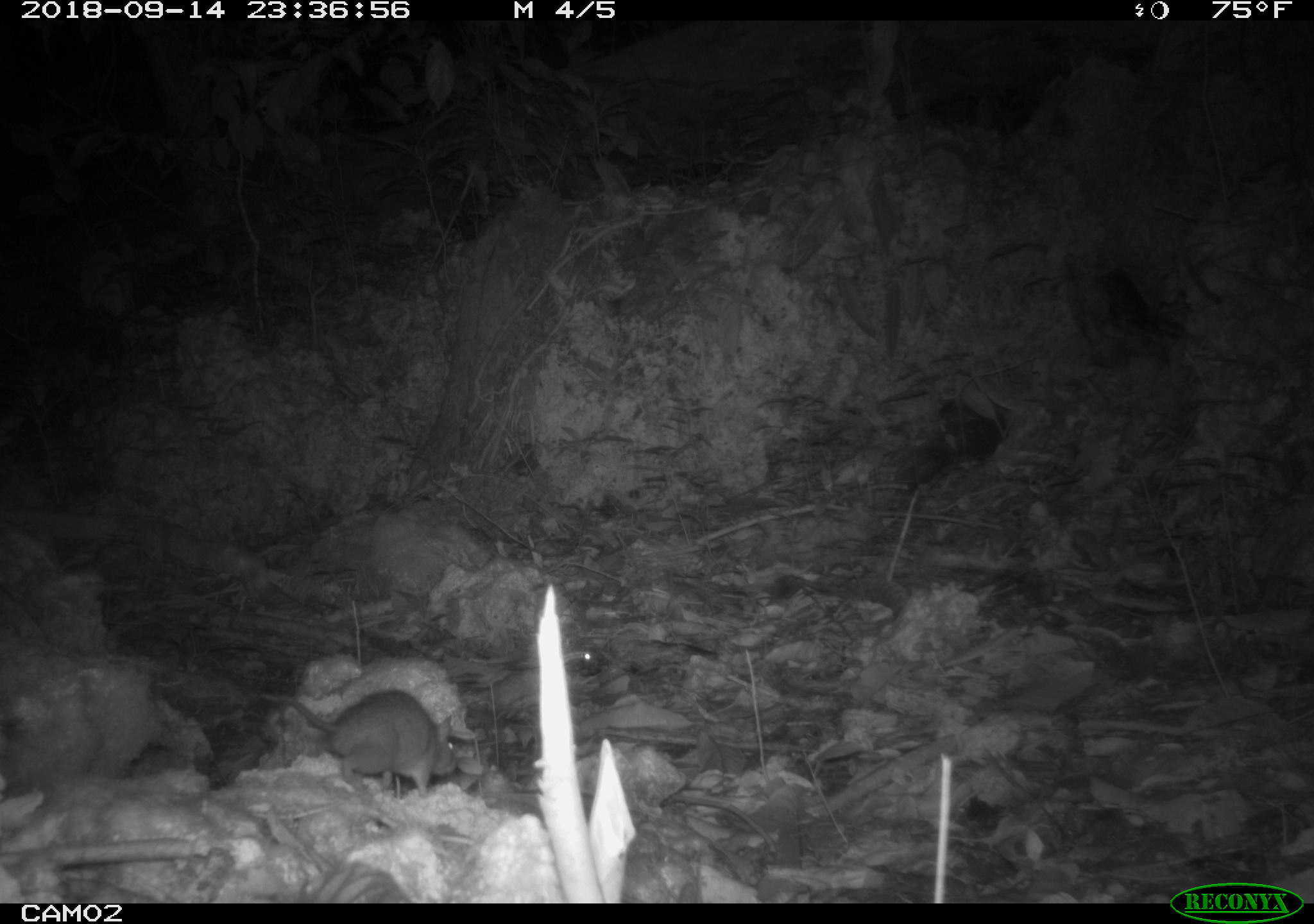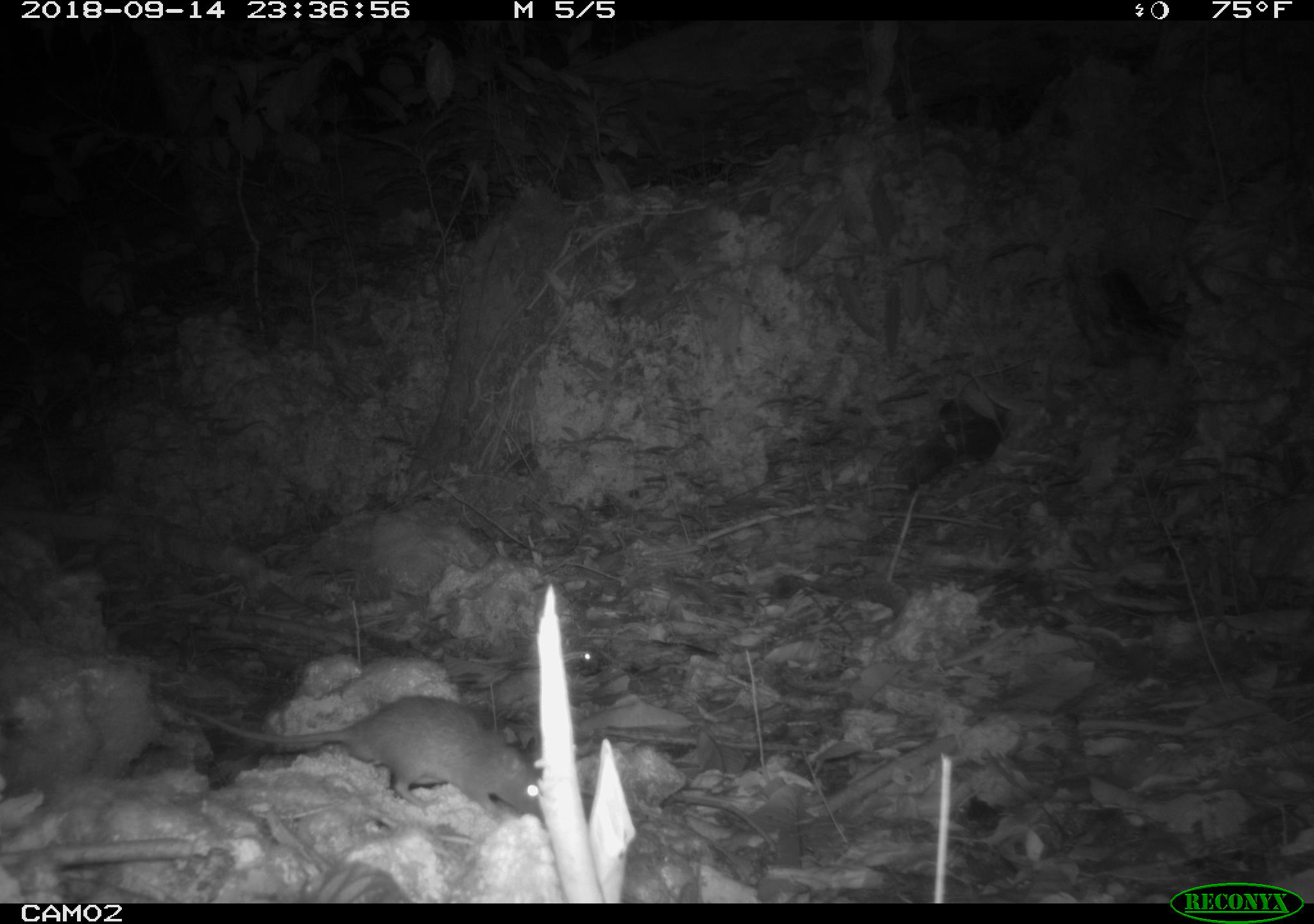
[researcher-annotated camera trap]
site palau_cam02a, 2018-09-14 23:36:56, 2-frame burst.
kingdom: Animalia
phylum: Chordata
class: Mammalia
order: Rodentia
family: Muridae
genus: Rattus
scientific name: Rattus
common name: rat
Rat (Rattus).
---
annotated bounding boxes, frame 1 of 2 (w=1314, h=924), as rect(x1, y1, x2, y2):
rat: rect(268, 689, 463, 798)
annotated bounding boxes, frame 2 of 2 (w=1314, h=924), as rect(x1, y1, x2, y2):
rat: rect(189, 698, 543, 821)